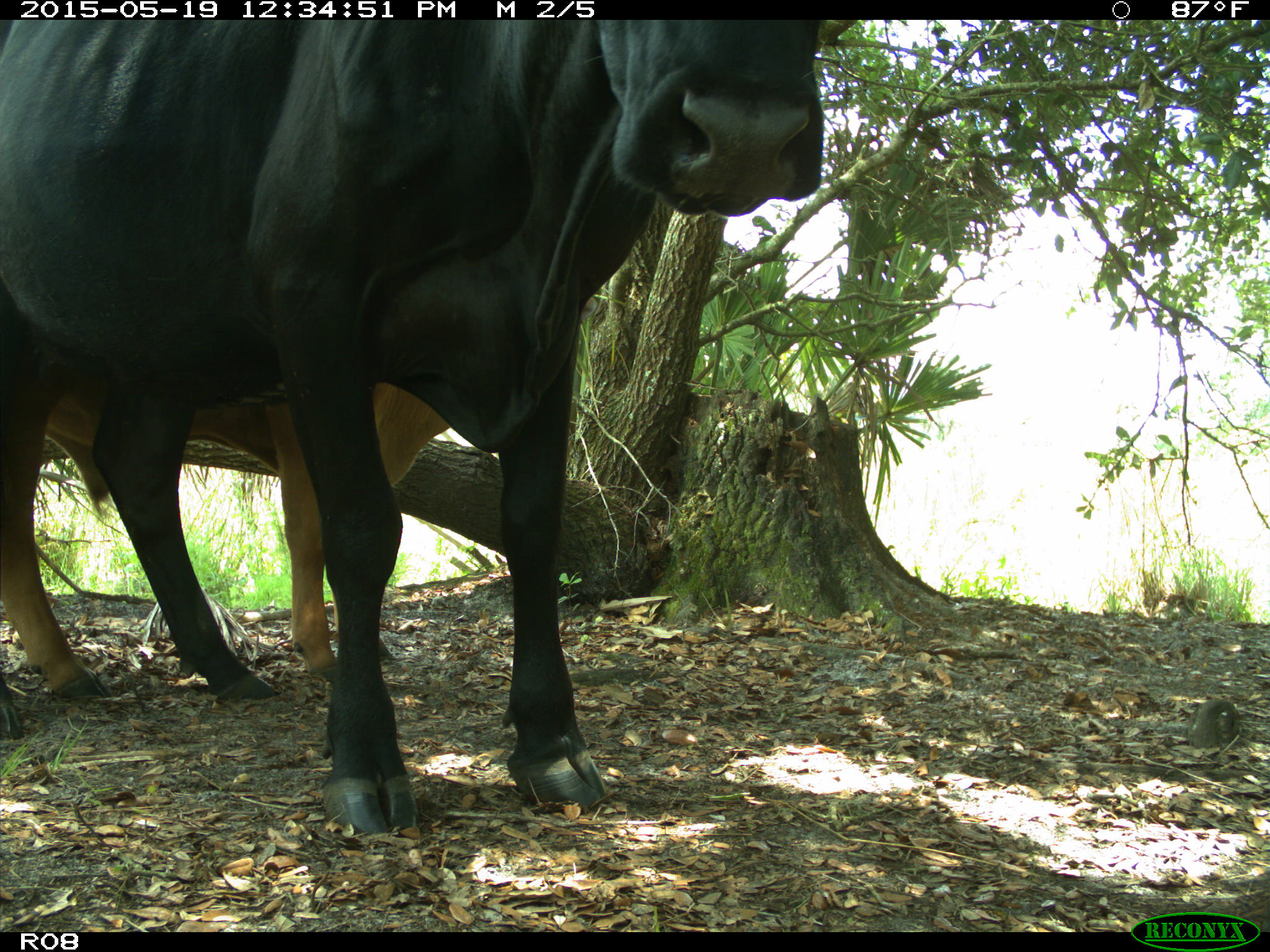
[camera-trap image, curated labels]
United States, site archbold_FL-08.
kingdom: Animalia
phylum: Chordata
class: Mammalia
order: Artiodactyla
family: Bovidae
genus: Bos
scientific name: Bos taurus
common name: domestic cow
Bos taurus (domestic cow).